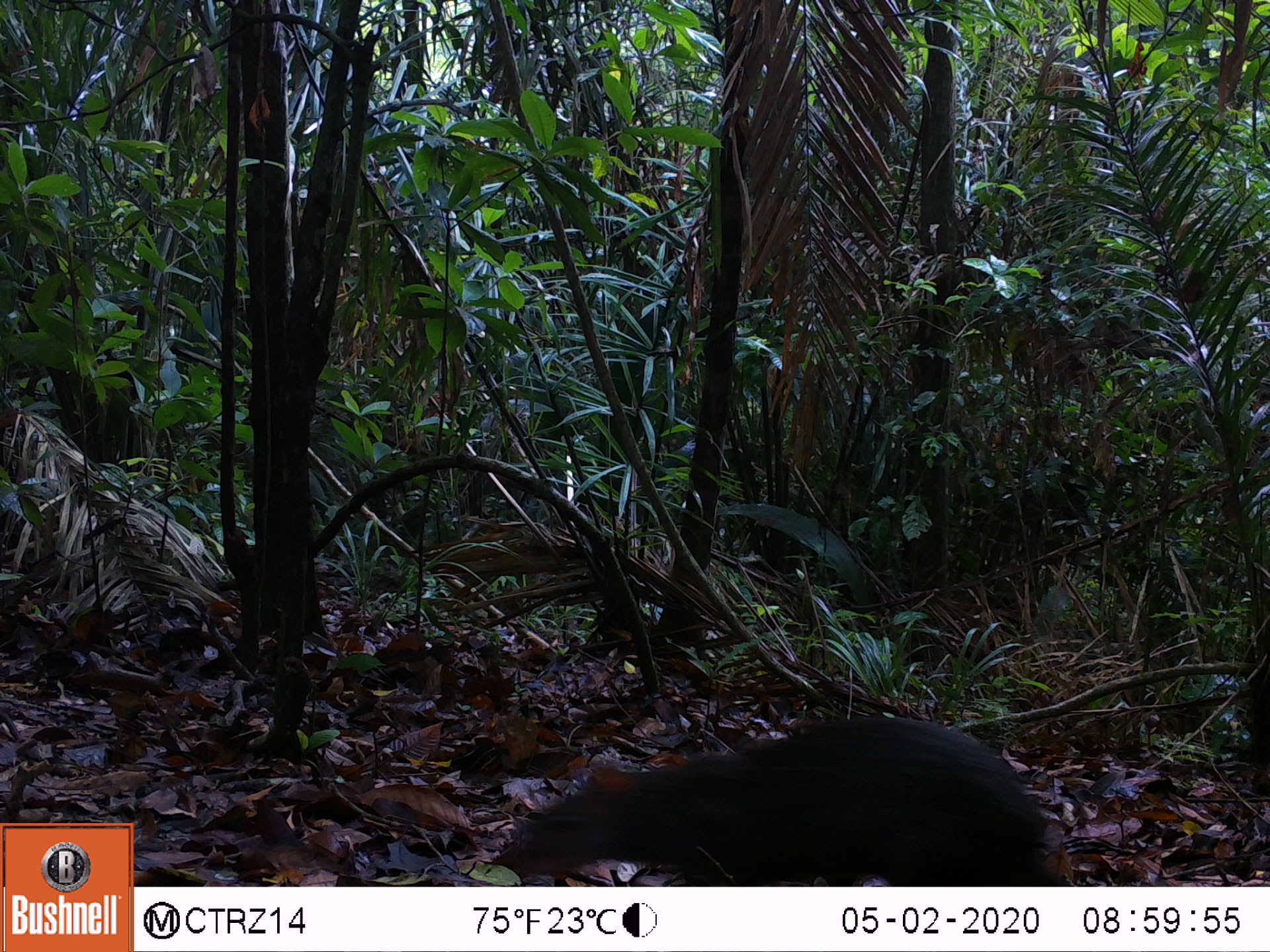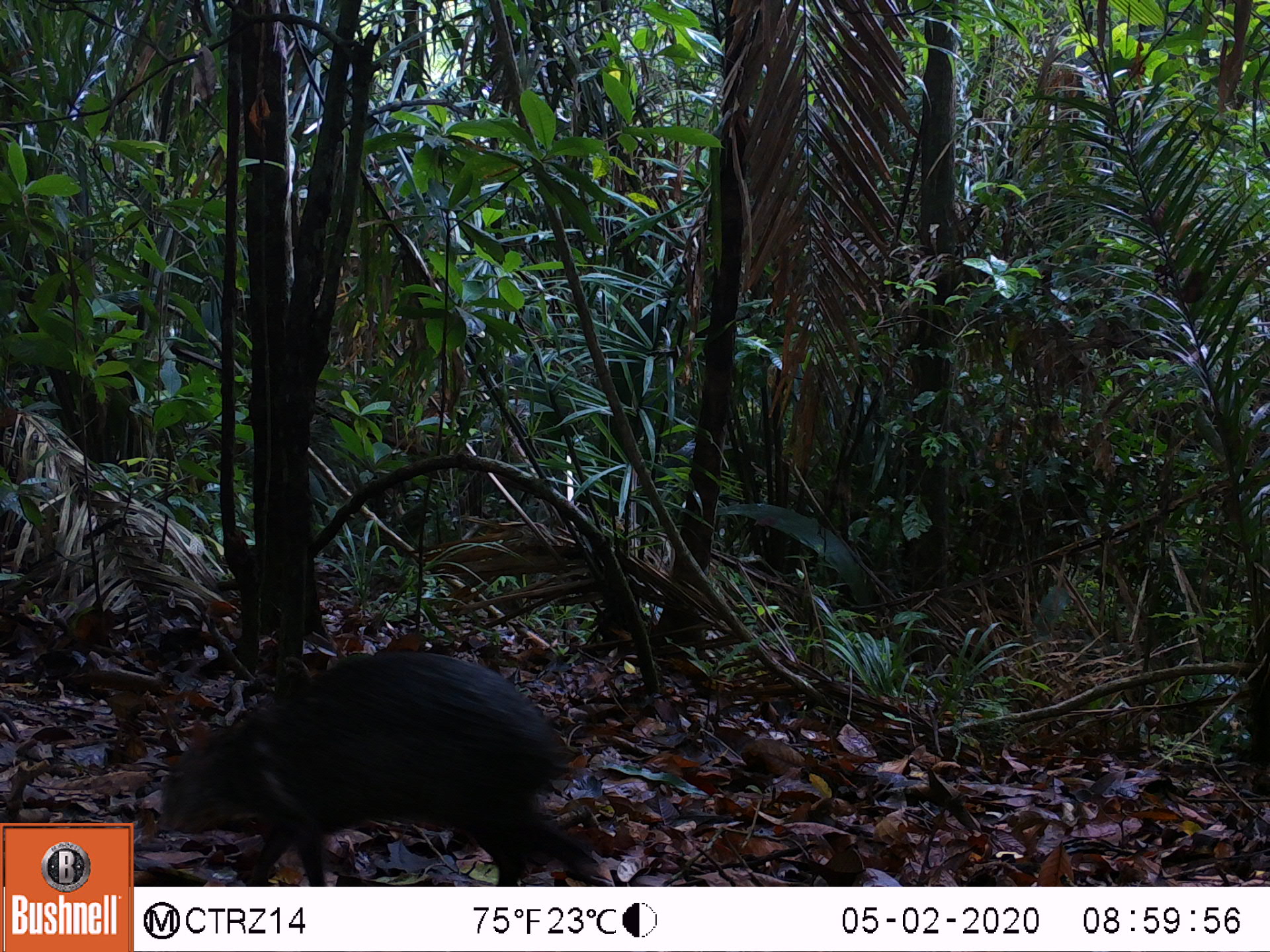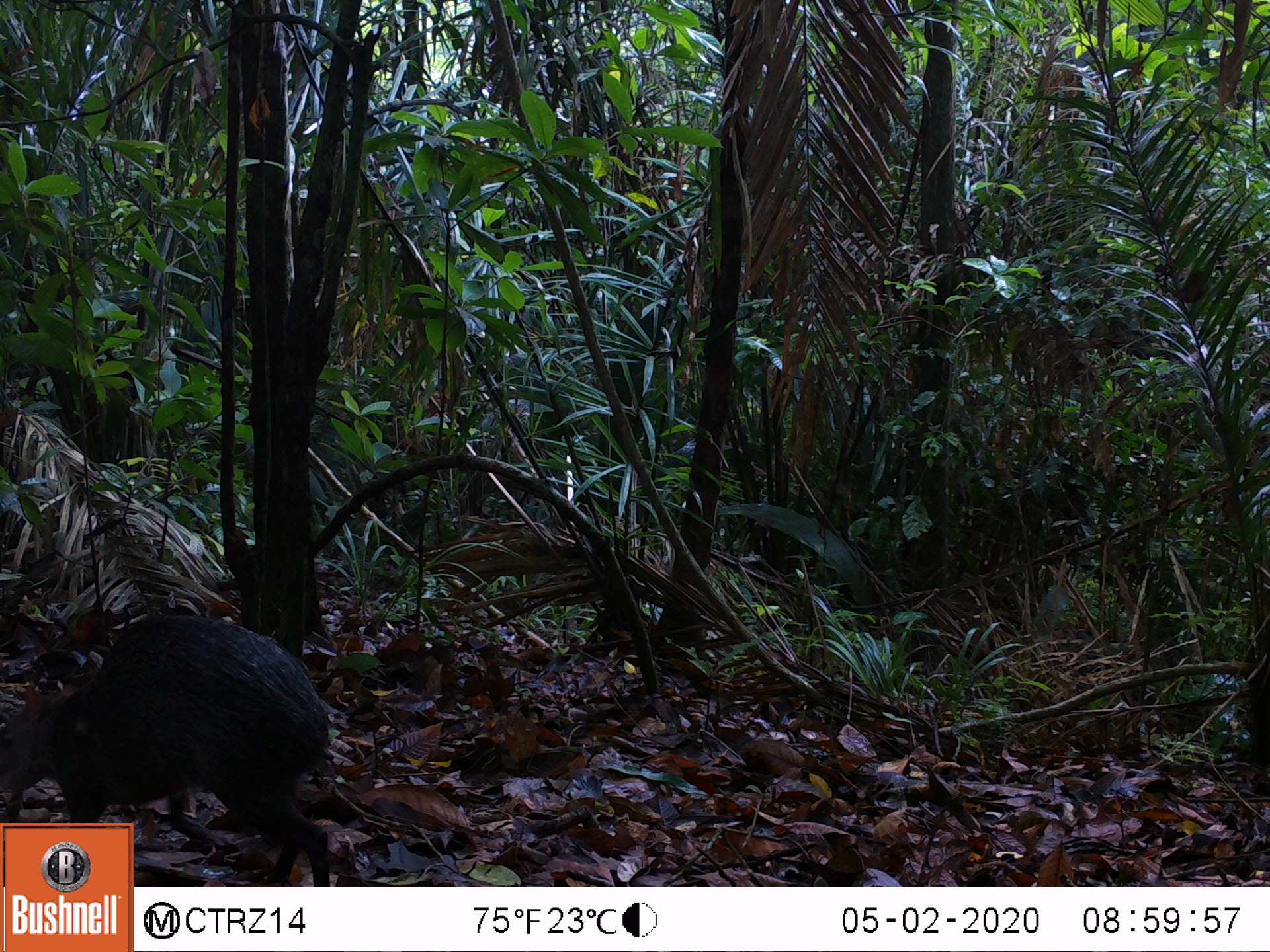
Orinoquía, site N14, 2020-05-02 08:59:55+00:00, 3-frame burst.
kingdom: Animalia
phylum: Chordata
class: Mammalia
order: Rodentia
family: Dasyproctidae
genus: Dasyprocta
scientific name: Dasyprocta fuliginosa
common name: black agouti